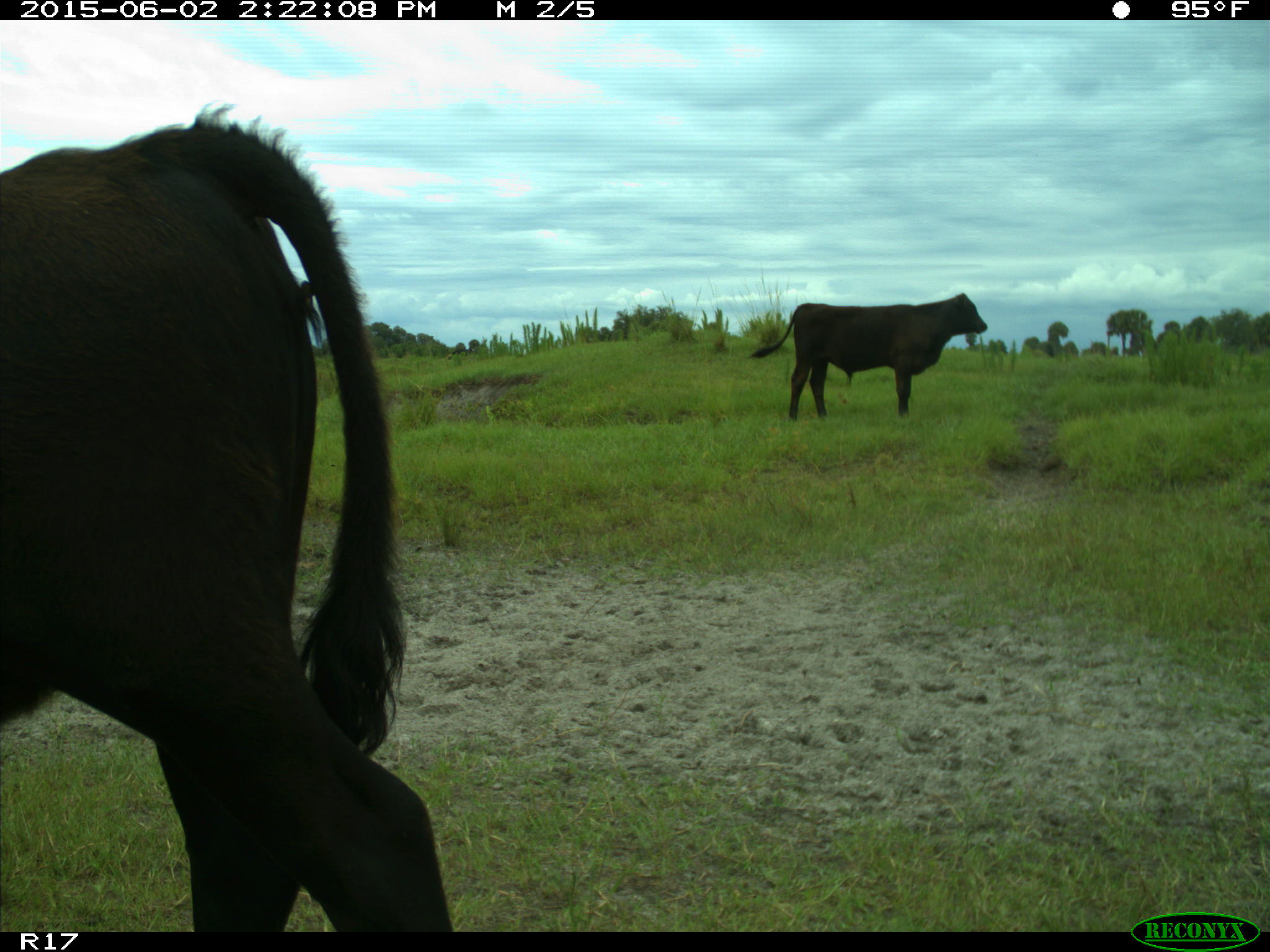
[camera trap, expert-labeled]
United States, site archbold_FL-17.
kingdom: Animalia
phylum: Chordata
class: Mammalia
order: Artiodactyla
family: Bovidae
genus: Bos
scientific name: Bos taurus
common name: domestic cow